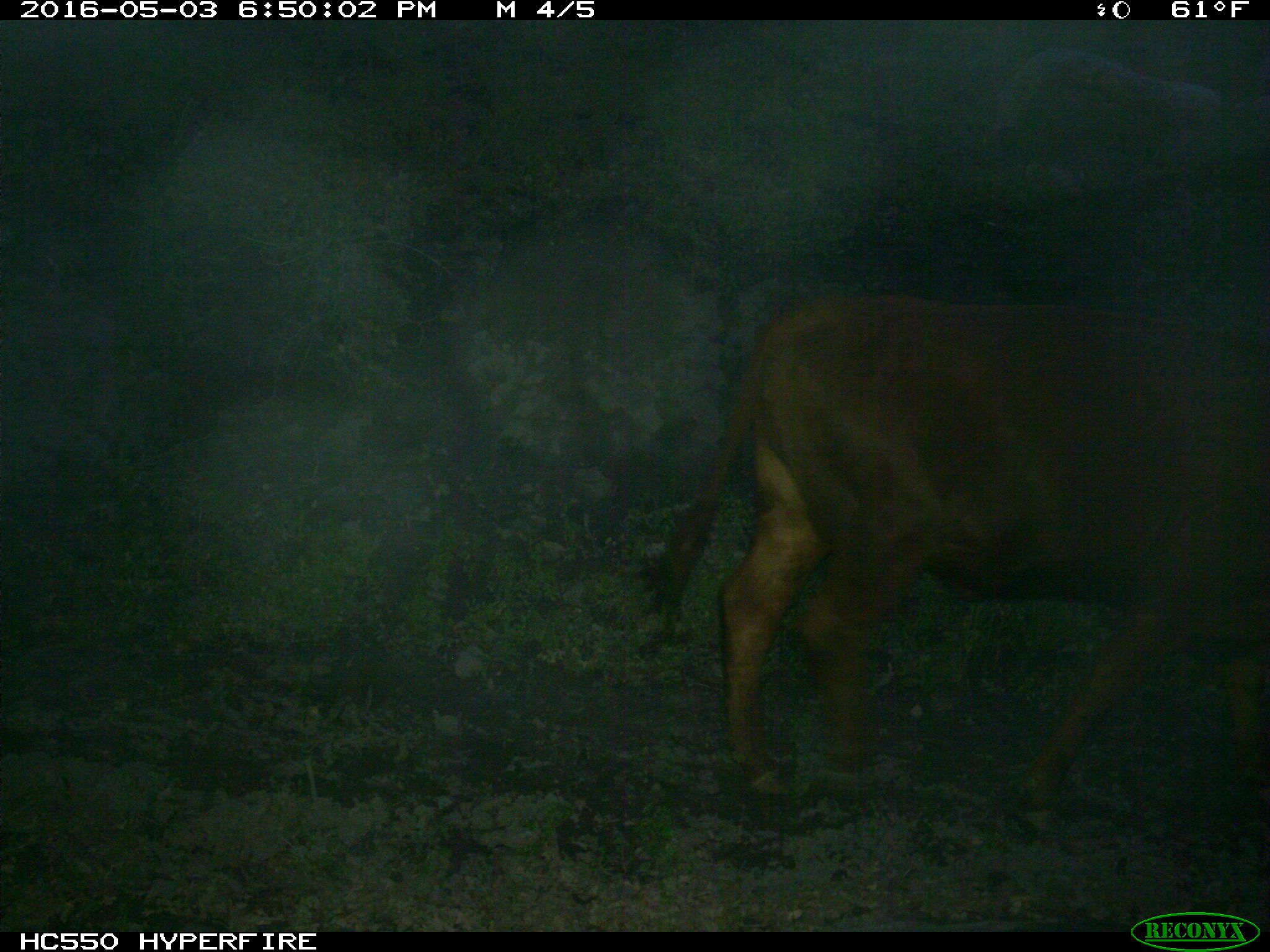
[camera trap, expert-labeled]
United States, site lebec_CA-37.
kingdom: Animalia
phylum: Chordata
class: Mammalia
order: Artiodactyla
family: Bovidae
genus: Bos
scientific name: Bos taurus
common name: domestic cow